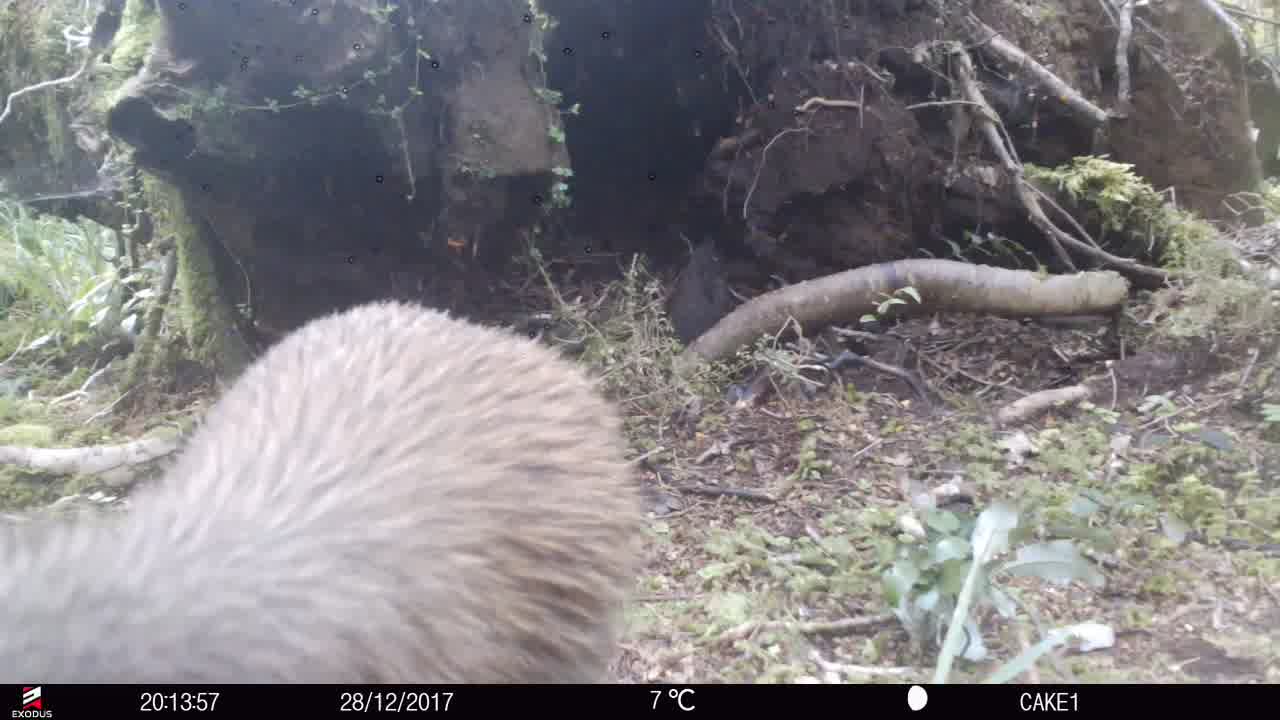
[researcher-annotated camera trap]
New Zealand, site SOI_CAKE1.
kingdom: Animalia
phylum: Chordata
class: Aves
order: Apterygiformes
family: Apterygidae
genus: Apteryx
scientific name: Apteryx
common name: kiwi